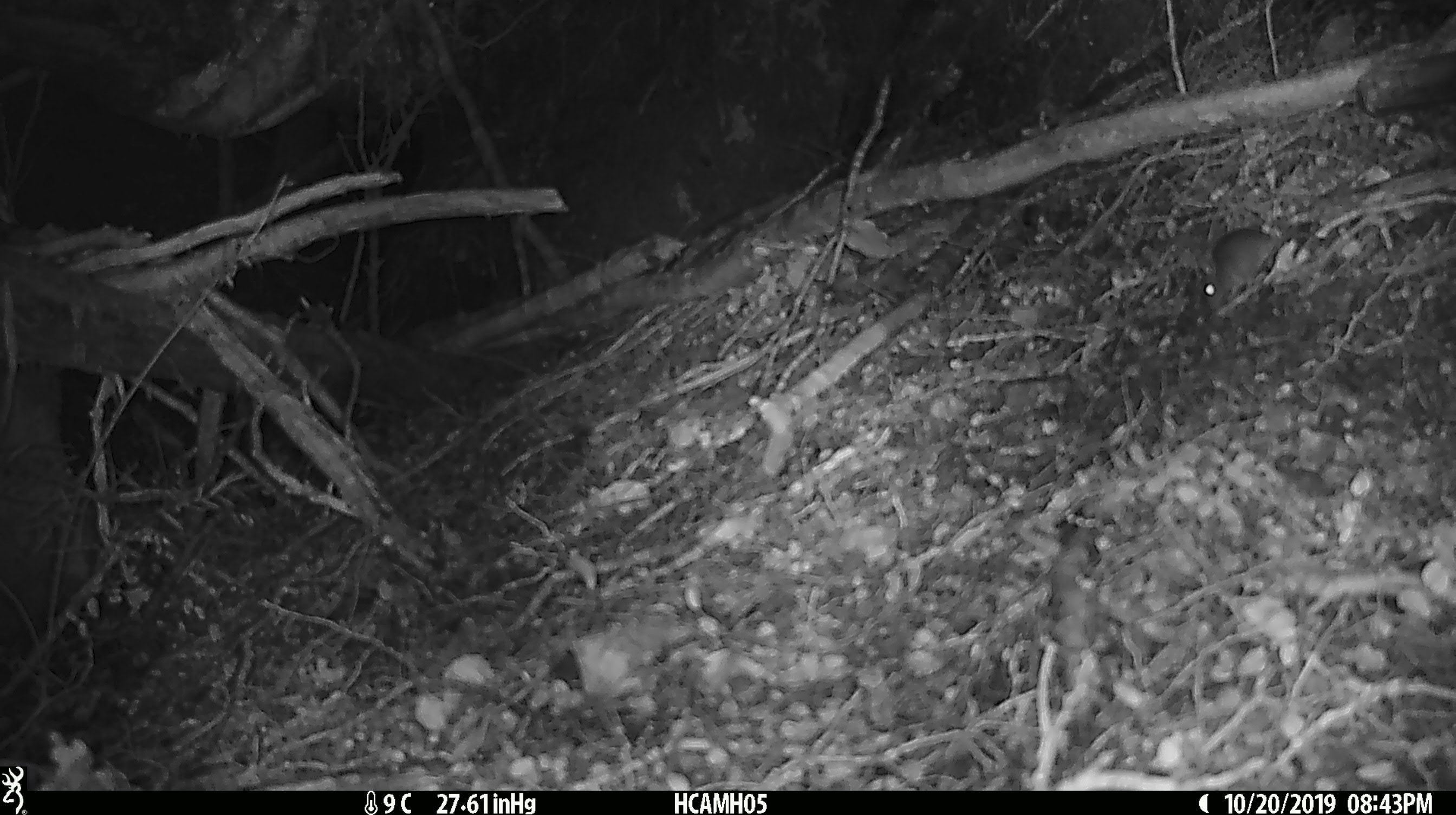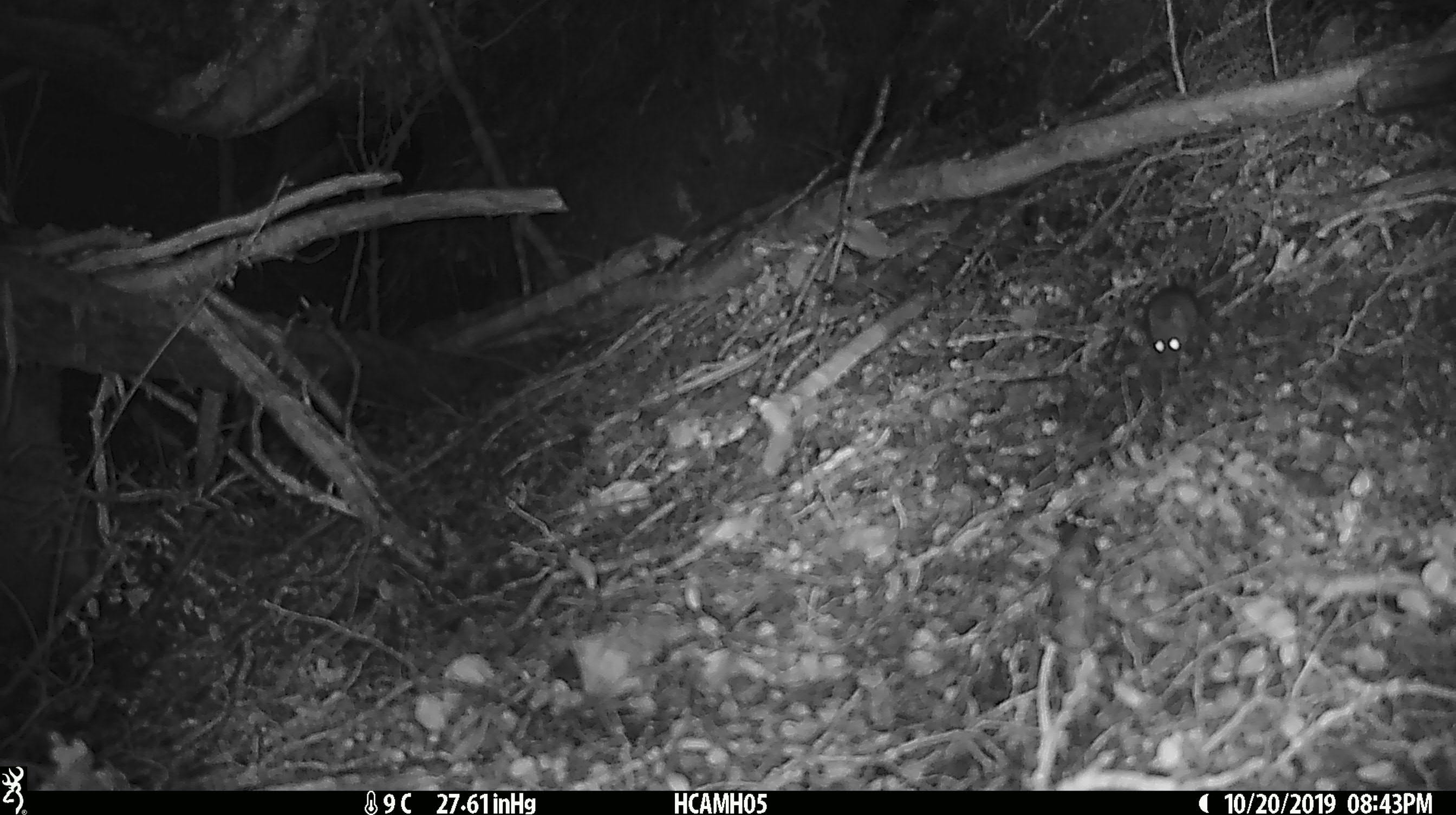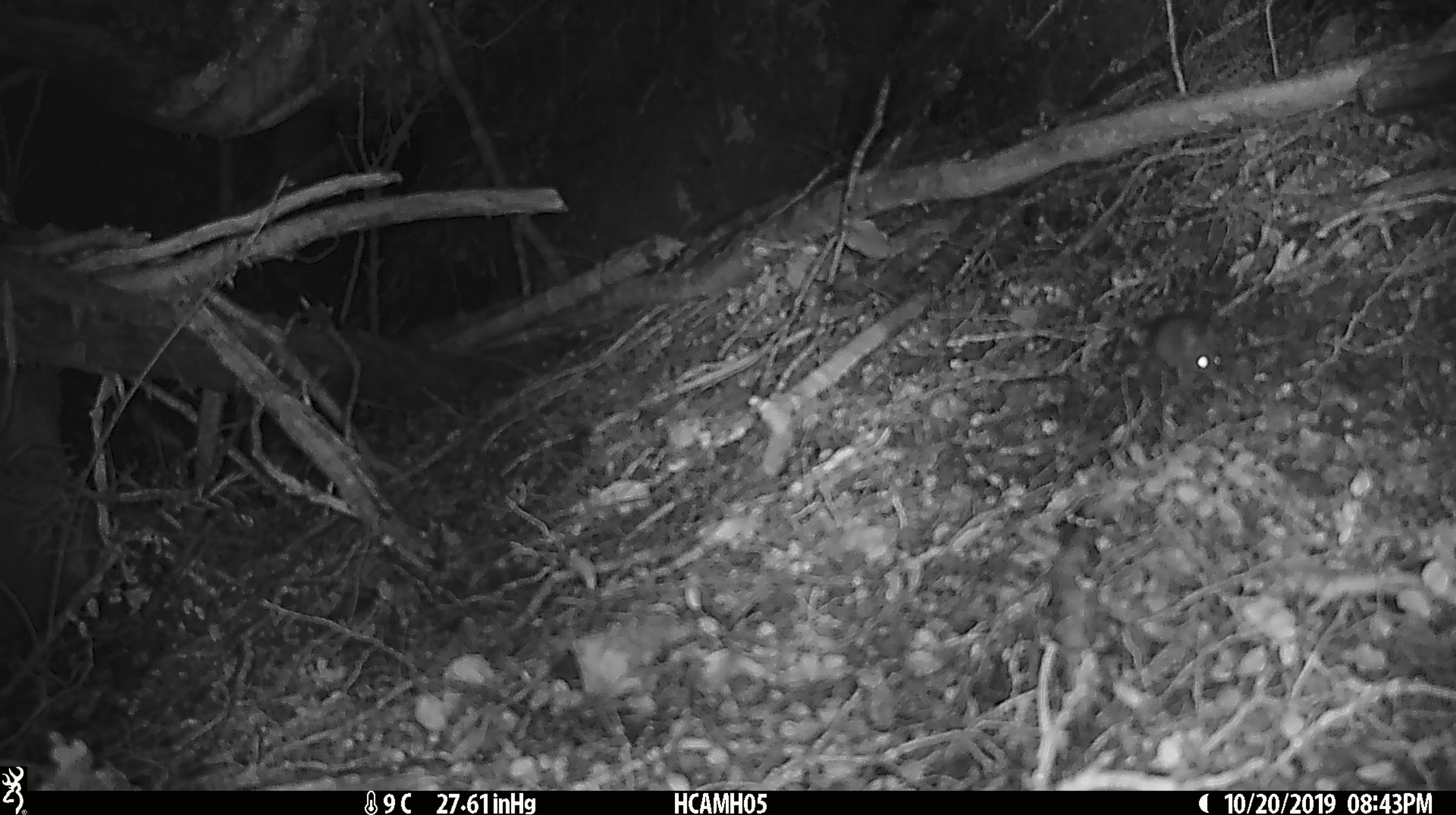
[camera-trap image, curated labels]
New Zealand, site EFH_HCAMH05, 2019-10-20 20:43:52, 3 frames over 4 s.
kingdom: Animalia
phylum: Chordata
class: Mammalia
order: Rodentia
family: Muridae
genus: Mus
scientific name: Mus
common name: mouse